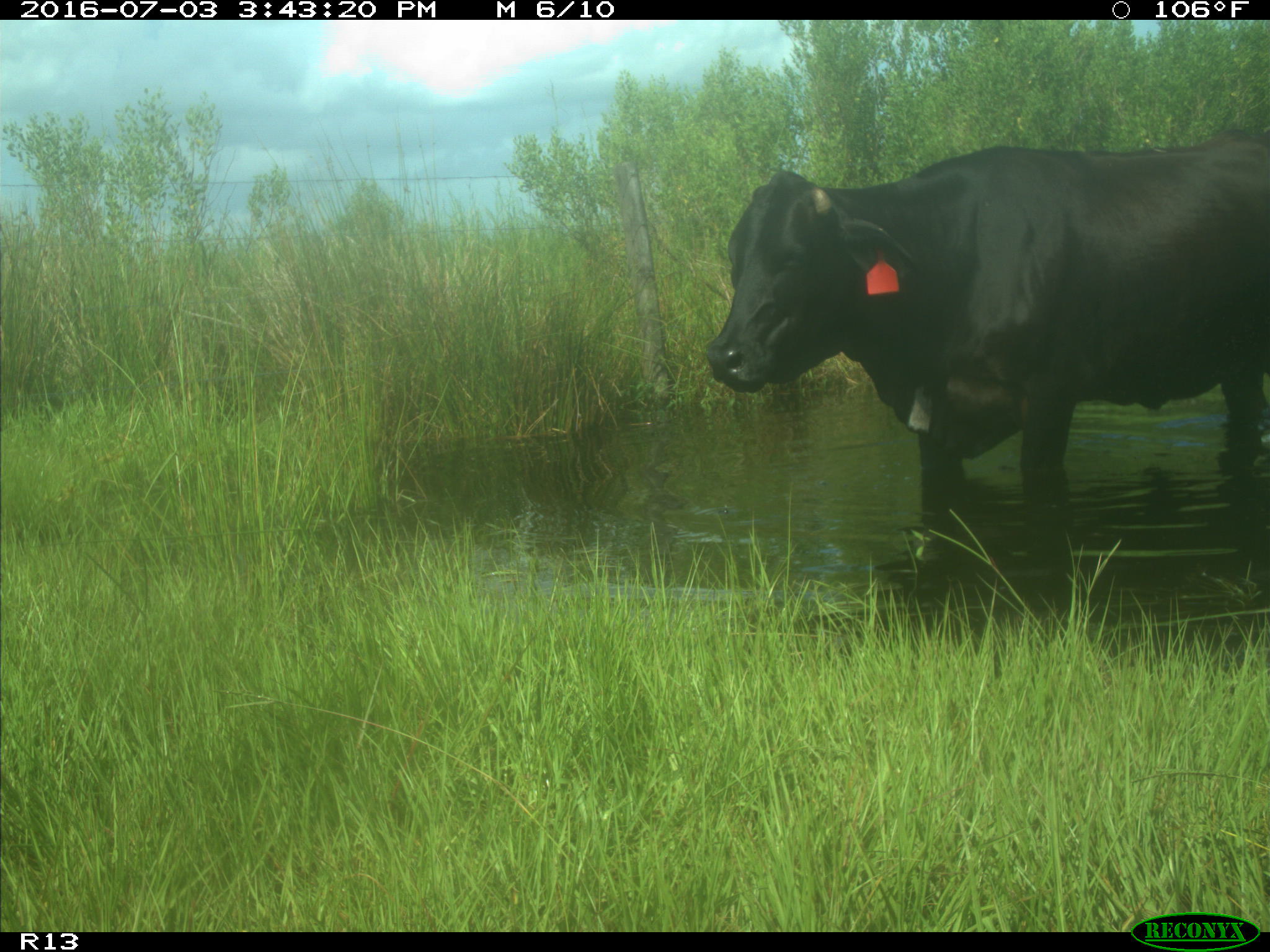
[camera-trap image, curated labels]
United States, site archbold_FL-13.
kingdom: Animalia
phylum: Chordata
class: Mammalia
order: Artiodactyla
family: Bovidae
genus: Bos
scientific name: Bos taurus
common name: domestic cow